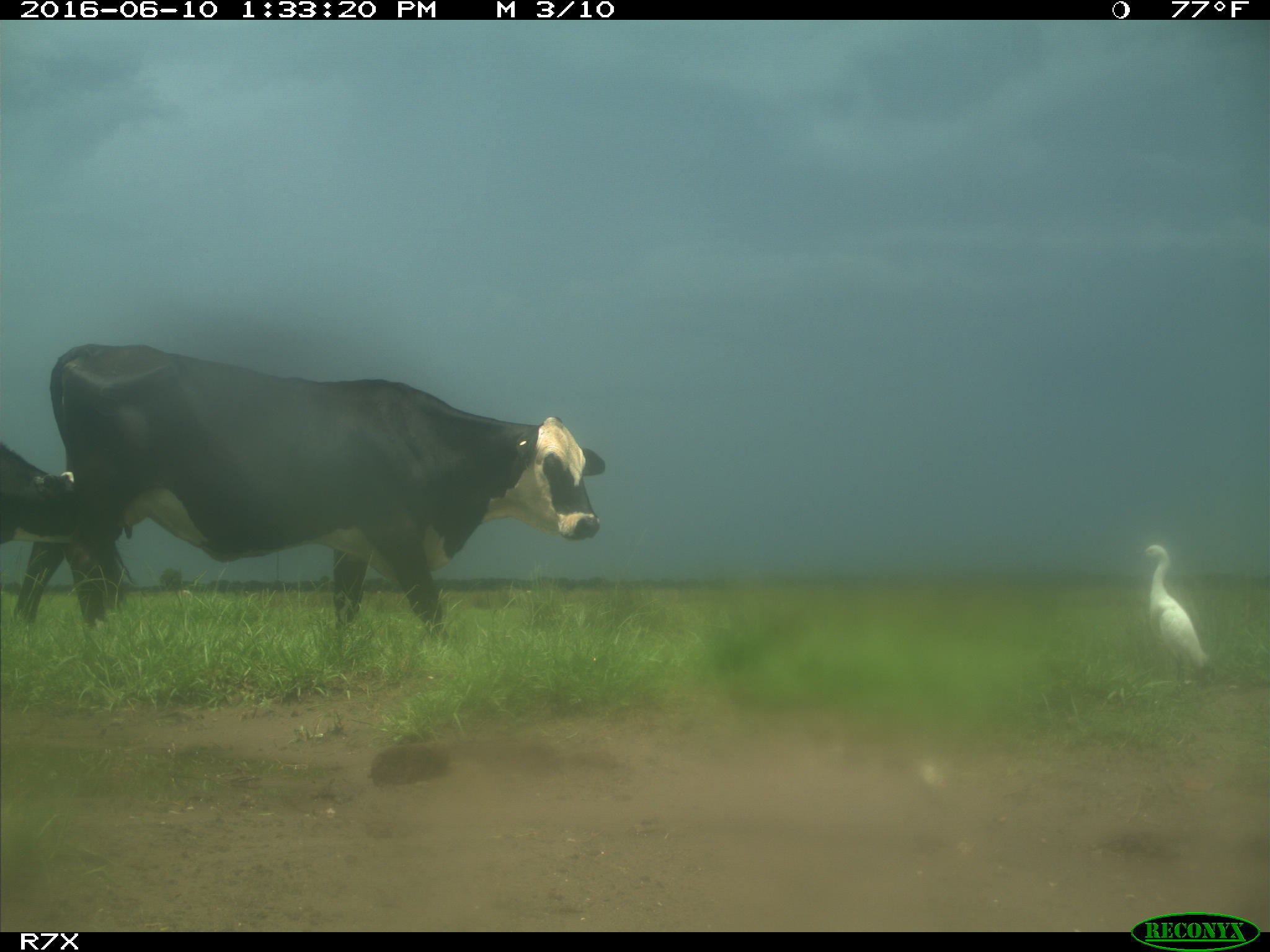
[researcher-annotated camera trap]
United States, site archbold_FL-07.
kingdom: Animalia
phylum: Chordata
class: Mammalia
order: Artiodactyla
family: Bovidae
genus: Bos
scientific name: Bos taurus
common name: domestic cow